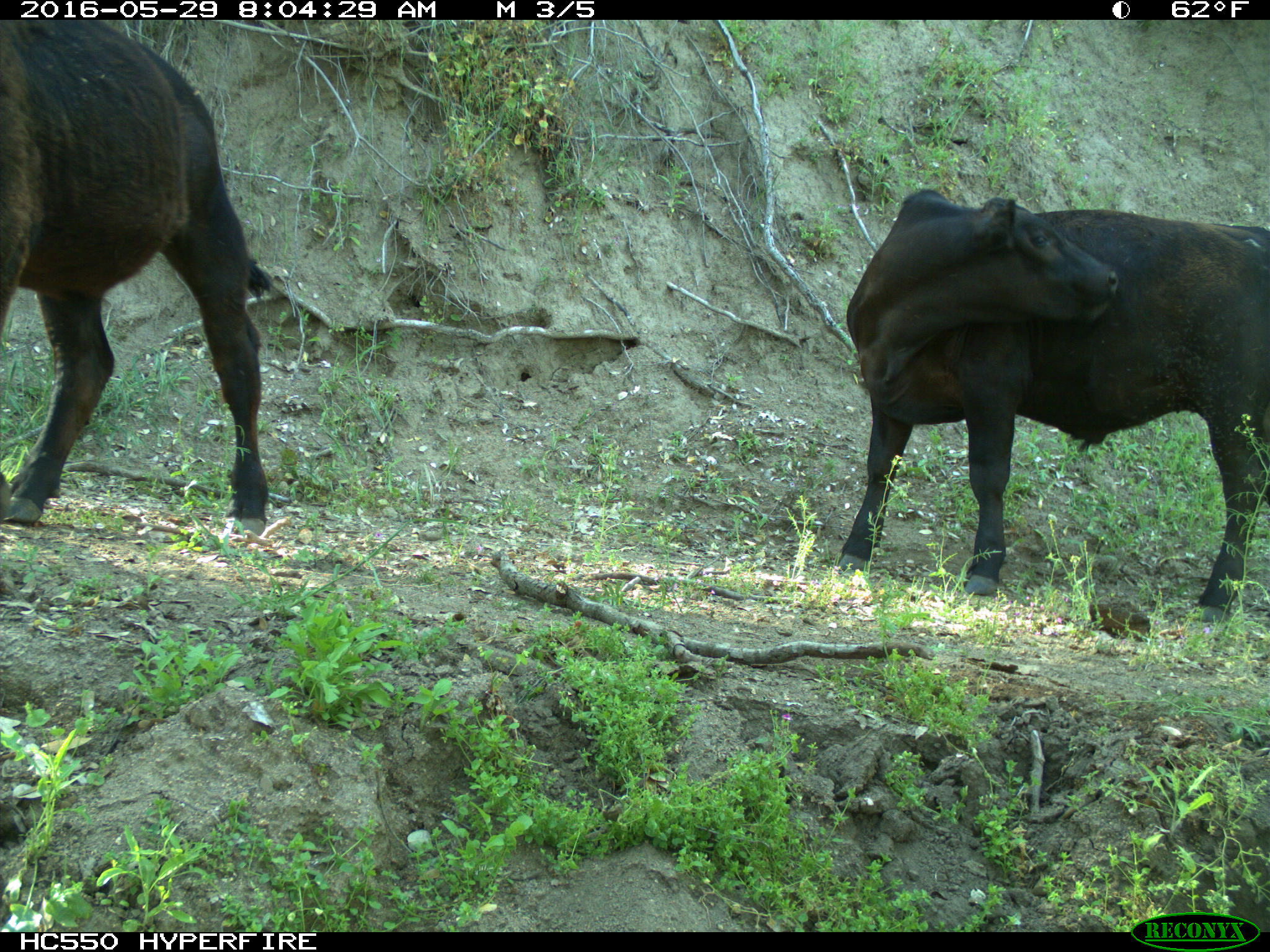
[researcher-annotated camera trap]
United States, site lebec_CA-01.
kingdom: Animalia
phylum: Chordata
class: Mammalia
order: Artiodactyla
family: Bovidae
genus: Bos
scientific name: Bos taurus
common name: domestic cow